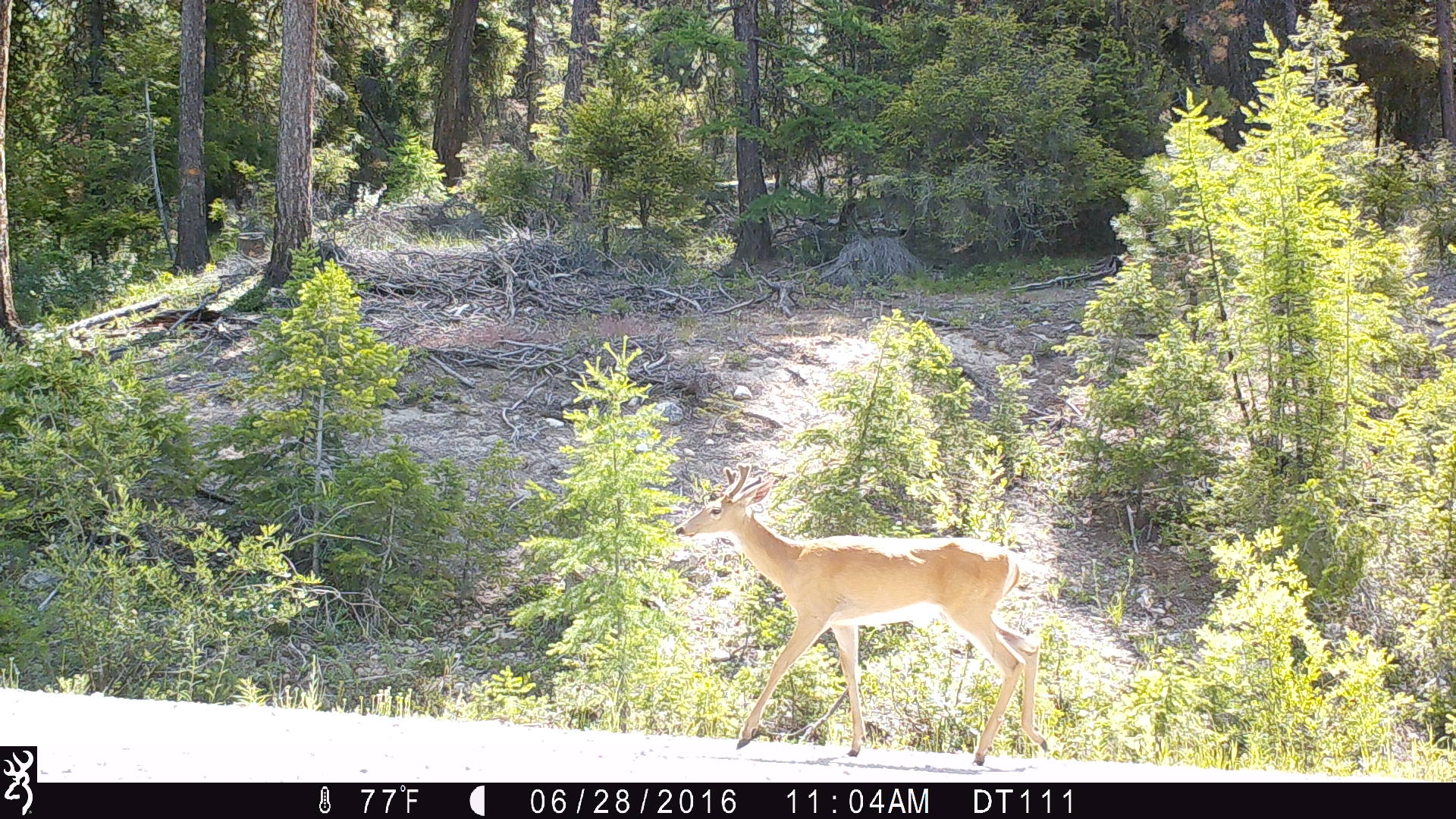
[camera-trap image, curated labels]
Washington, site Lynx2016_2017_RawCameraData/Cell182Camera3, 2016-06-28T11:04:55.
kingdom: Animalia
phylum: Chordata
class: Mammalia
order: Artiodactyla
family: Cervidae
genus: Odocoileus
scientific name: Odocoileus virginianus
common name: white-tailed deer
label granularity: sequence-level